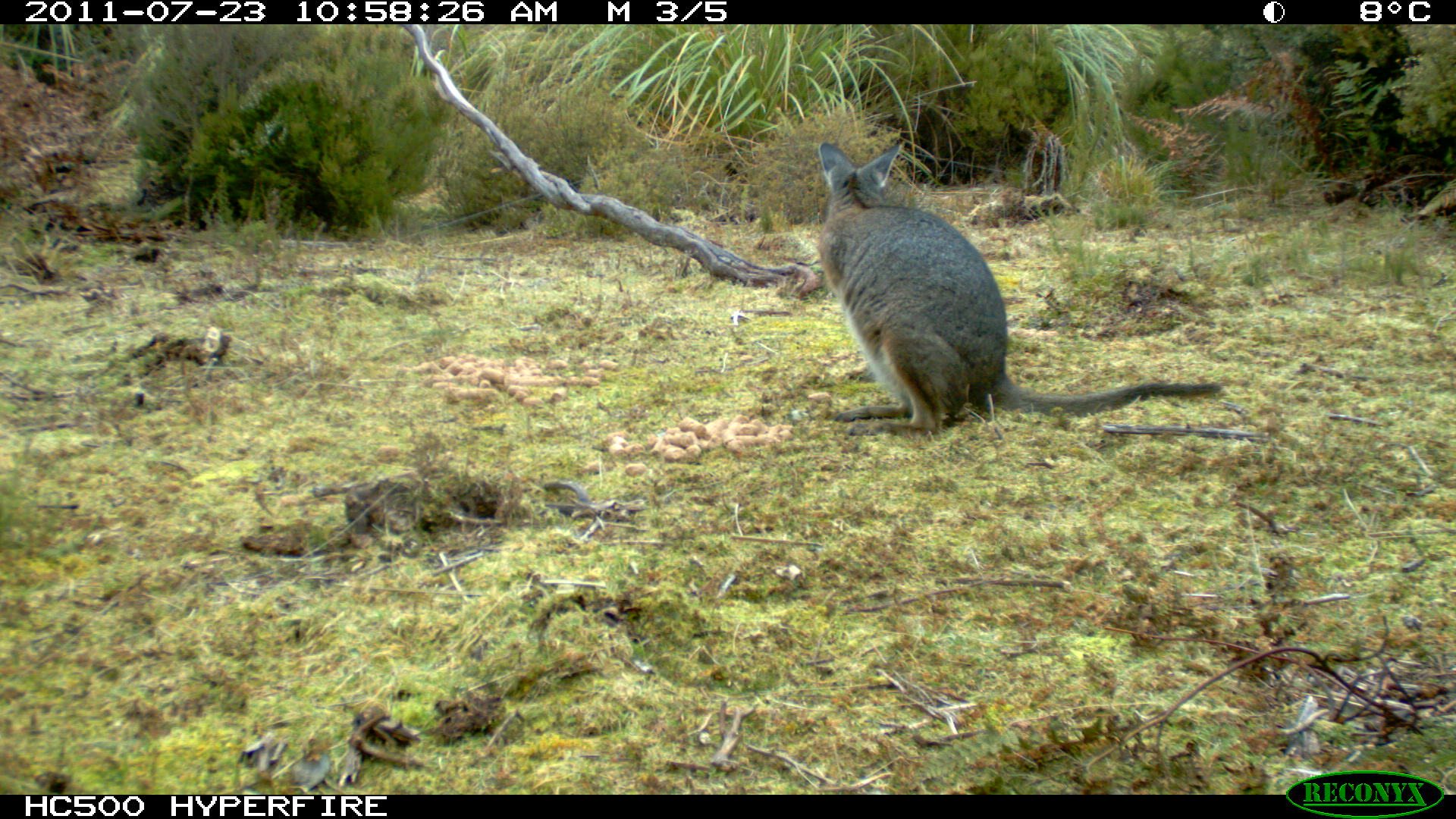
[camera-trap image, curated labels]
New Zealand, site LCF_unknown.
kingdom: Animalia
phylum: Chordata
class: Mammalia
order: Diprotodontia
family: Macropodidae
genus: Notamacropus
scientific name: Notamacropus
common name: wallaby